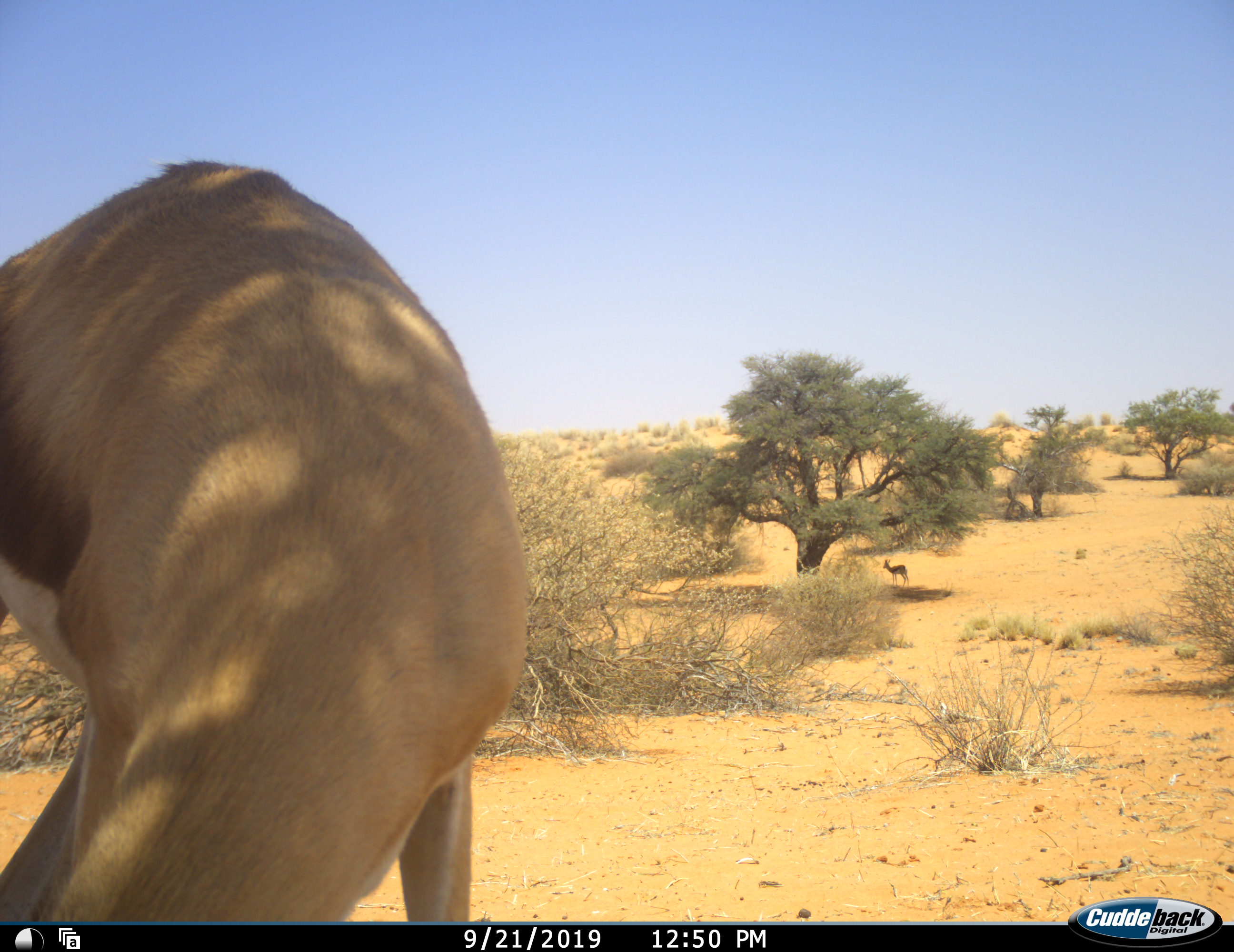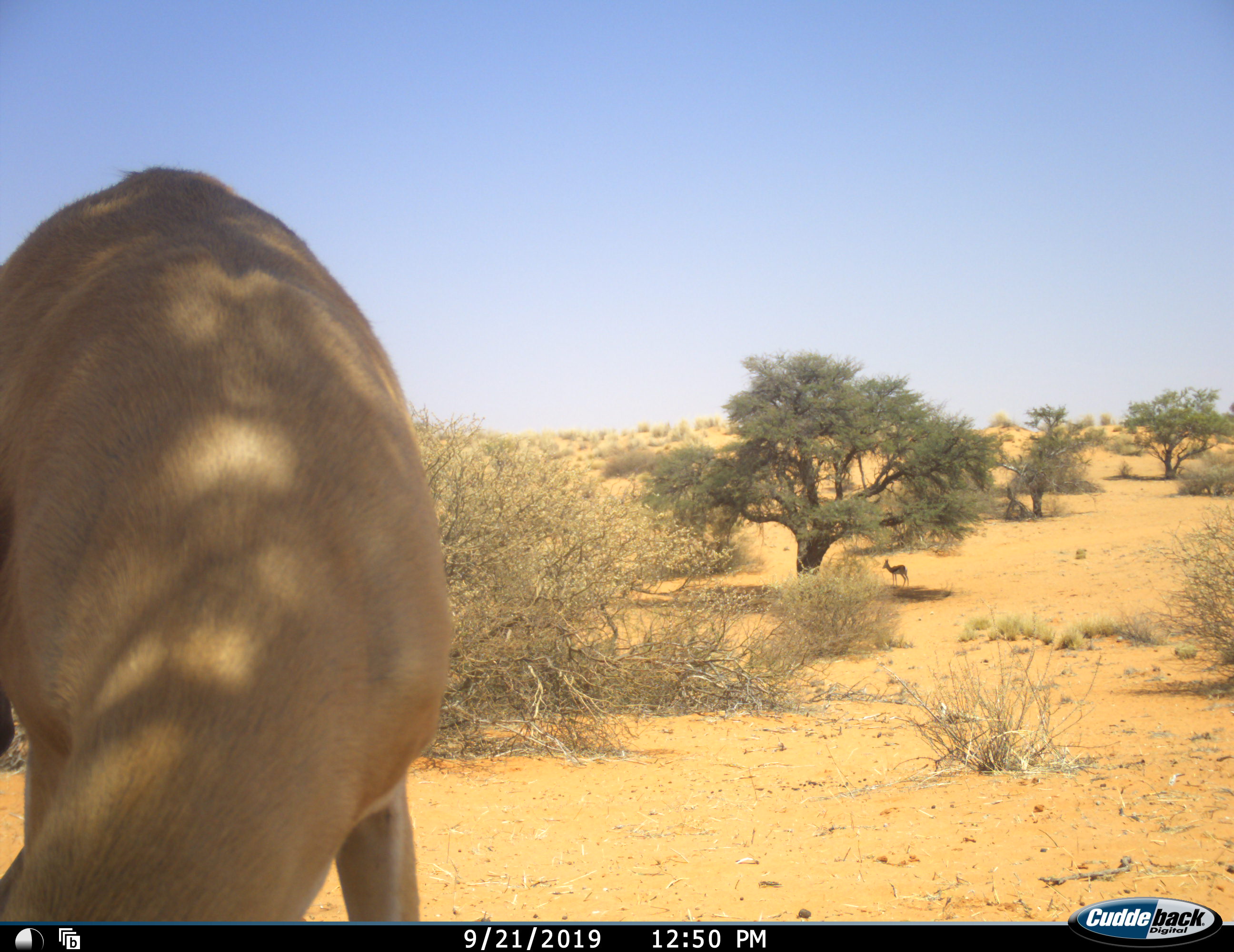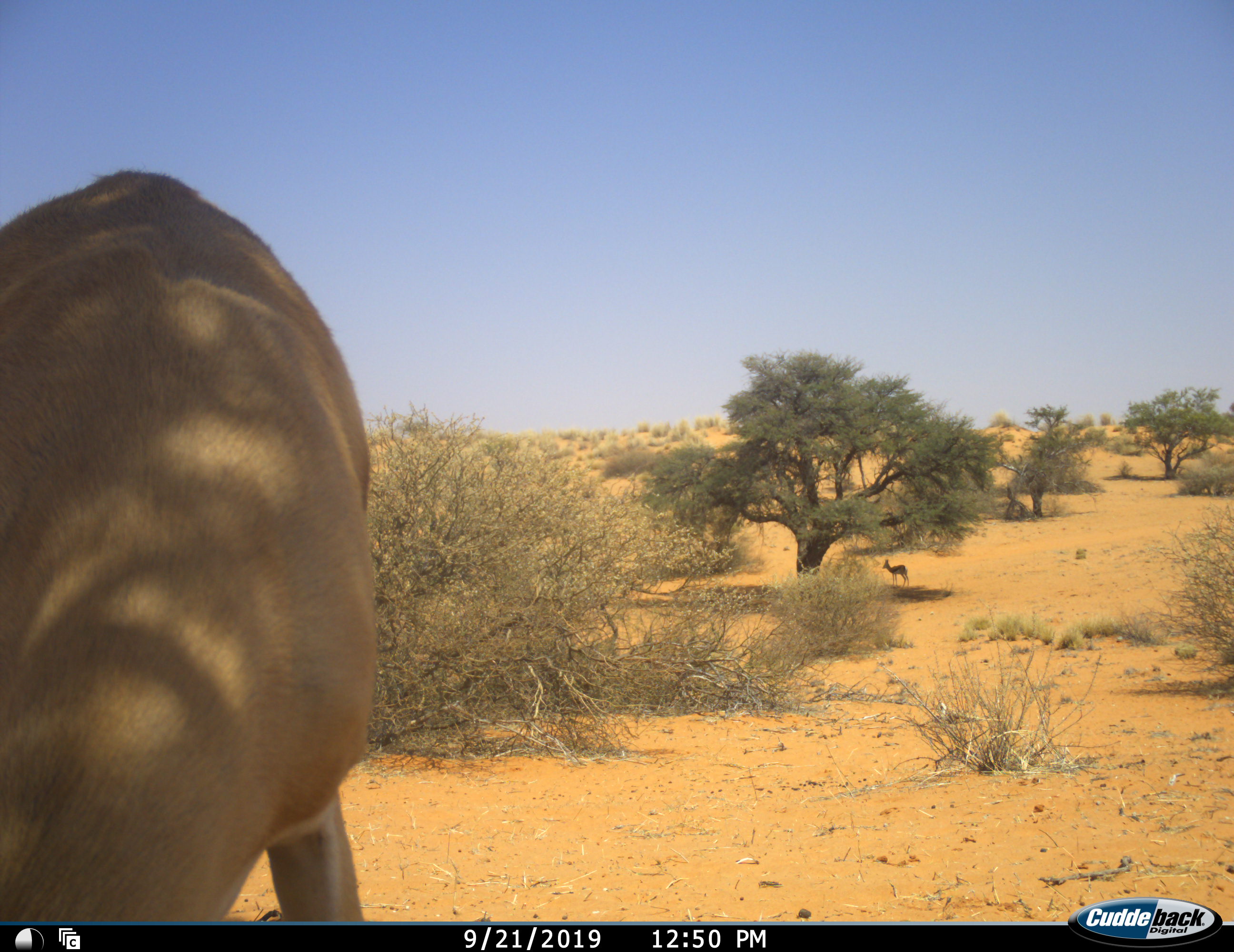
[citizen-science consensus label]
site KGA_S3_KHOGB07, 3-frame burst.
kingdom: Animalia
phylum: Chordata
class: Mammalia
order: Artiodactyla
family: Bovidae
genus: Antidorcas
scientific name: Antidorcas marsupialis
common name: springbok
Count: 2.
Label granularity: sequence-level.